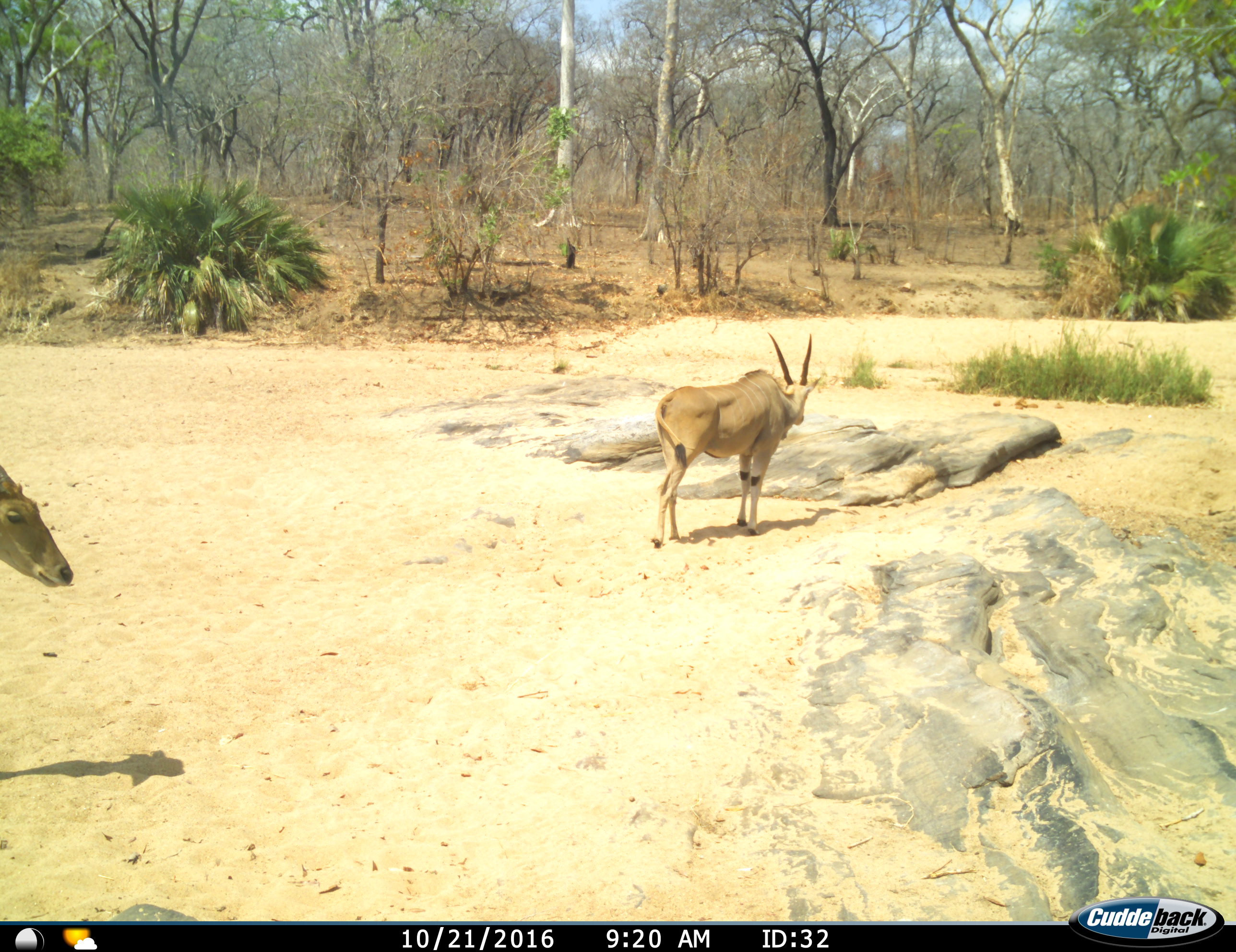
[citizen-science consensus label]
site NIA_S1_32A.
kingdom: Animalia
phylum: Chordata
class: Mammalia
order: Artiodactyla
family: Bovidae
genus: Tragelaphus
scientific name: Tragelaphus oryx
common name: eland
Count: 2.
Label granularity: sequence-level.